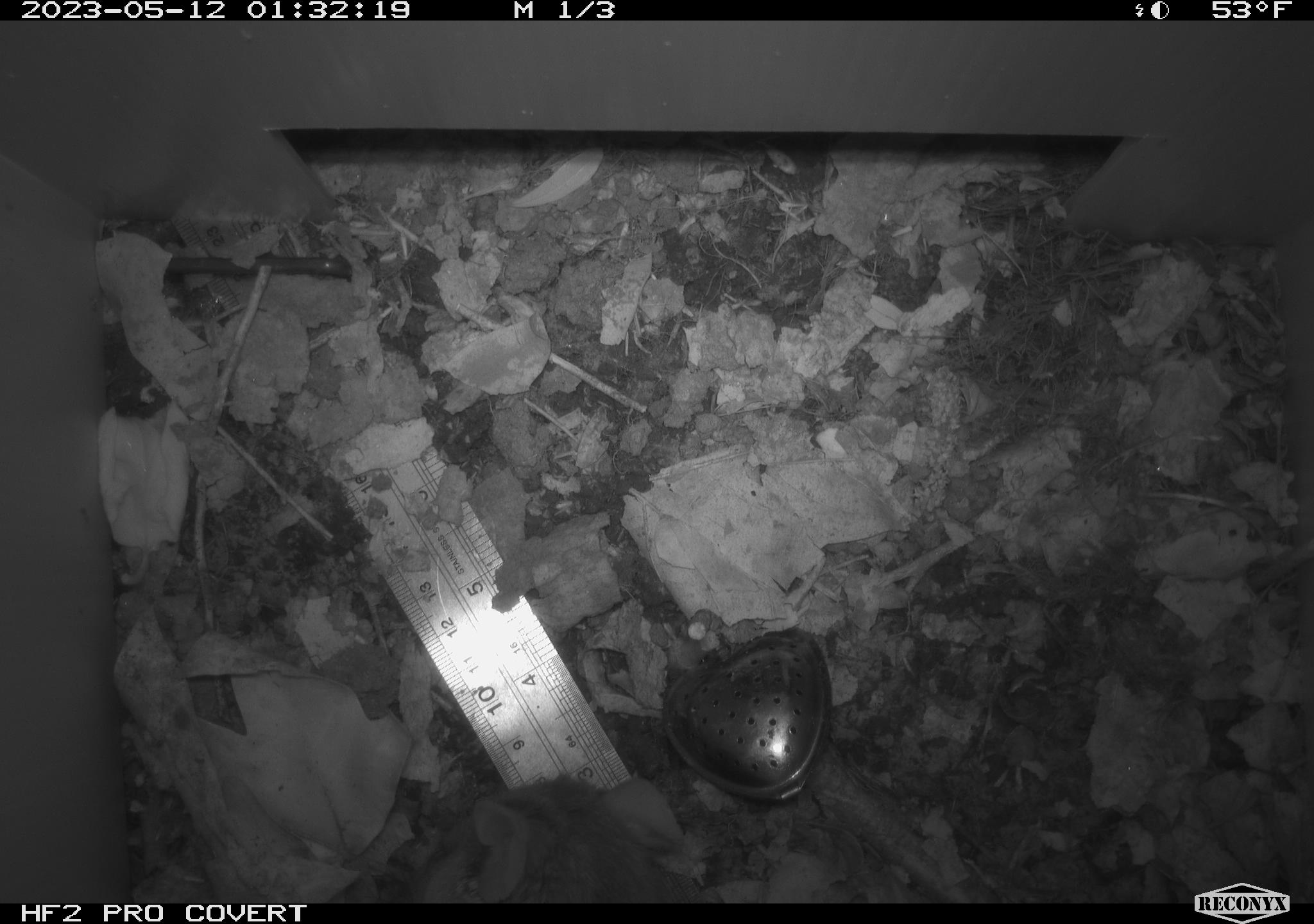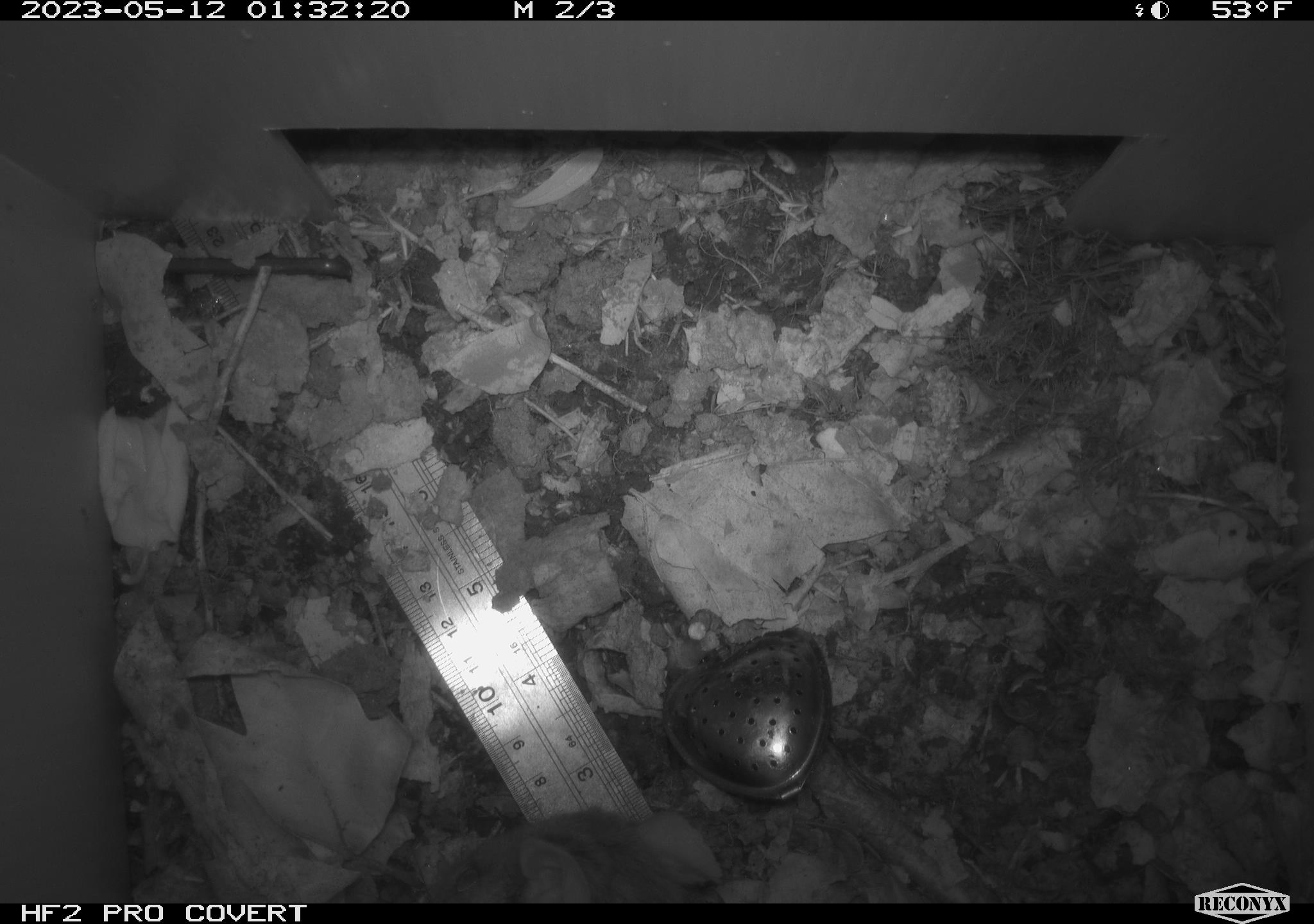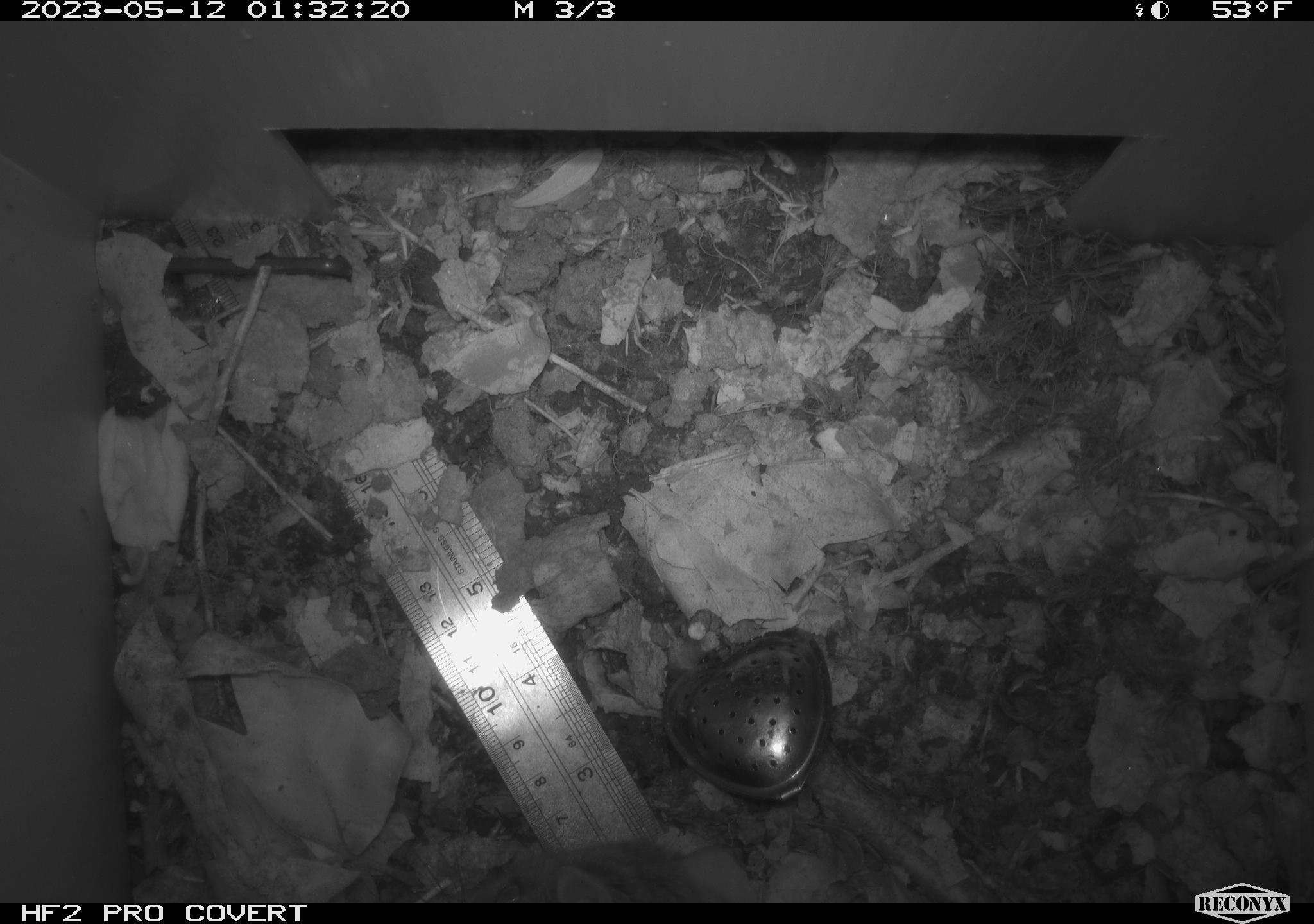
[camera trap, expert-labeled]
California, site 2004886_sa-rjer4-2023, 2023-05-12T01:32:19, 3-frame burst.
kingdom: Animalia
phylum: Chordata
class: Mammalia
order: Rodentia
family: Cricetidae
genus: Neotoma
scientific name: Neotoma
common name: pack rat or woodrat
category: neotoma species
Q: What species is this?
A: Neotoma species (pack rat or woodrat) (Neotoma).